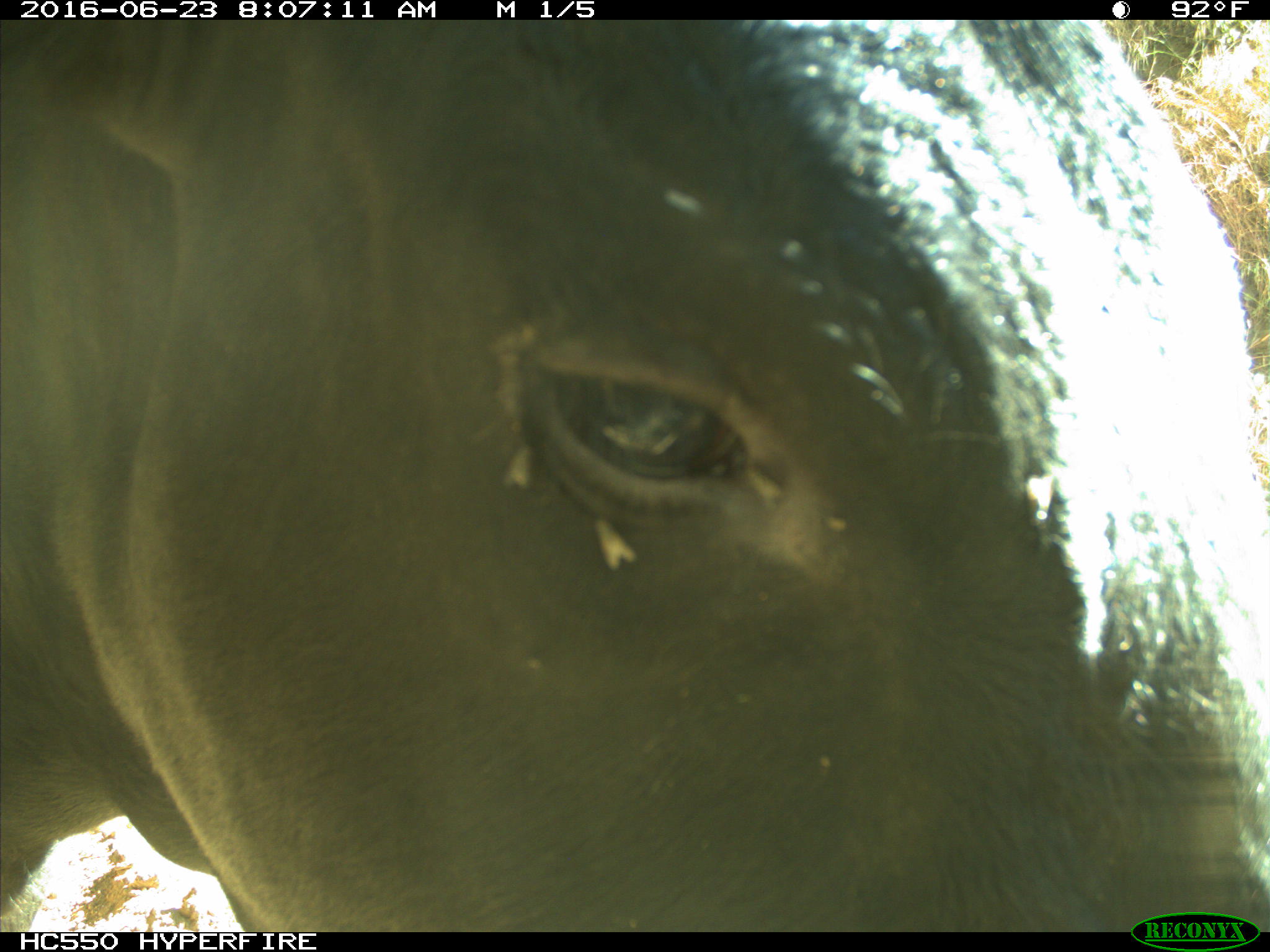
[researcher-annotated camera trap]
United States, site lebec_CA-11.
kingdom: Animalia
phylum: Chordata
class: Mammalia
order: Artiodactyla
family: Bovidae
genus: Bos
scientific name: Bos taurus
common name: domestic cow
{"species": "Bos taurus (domestic cow)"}